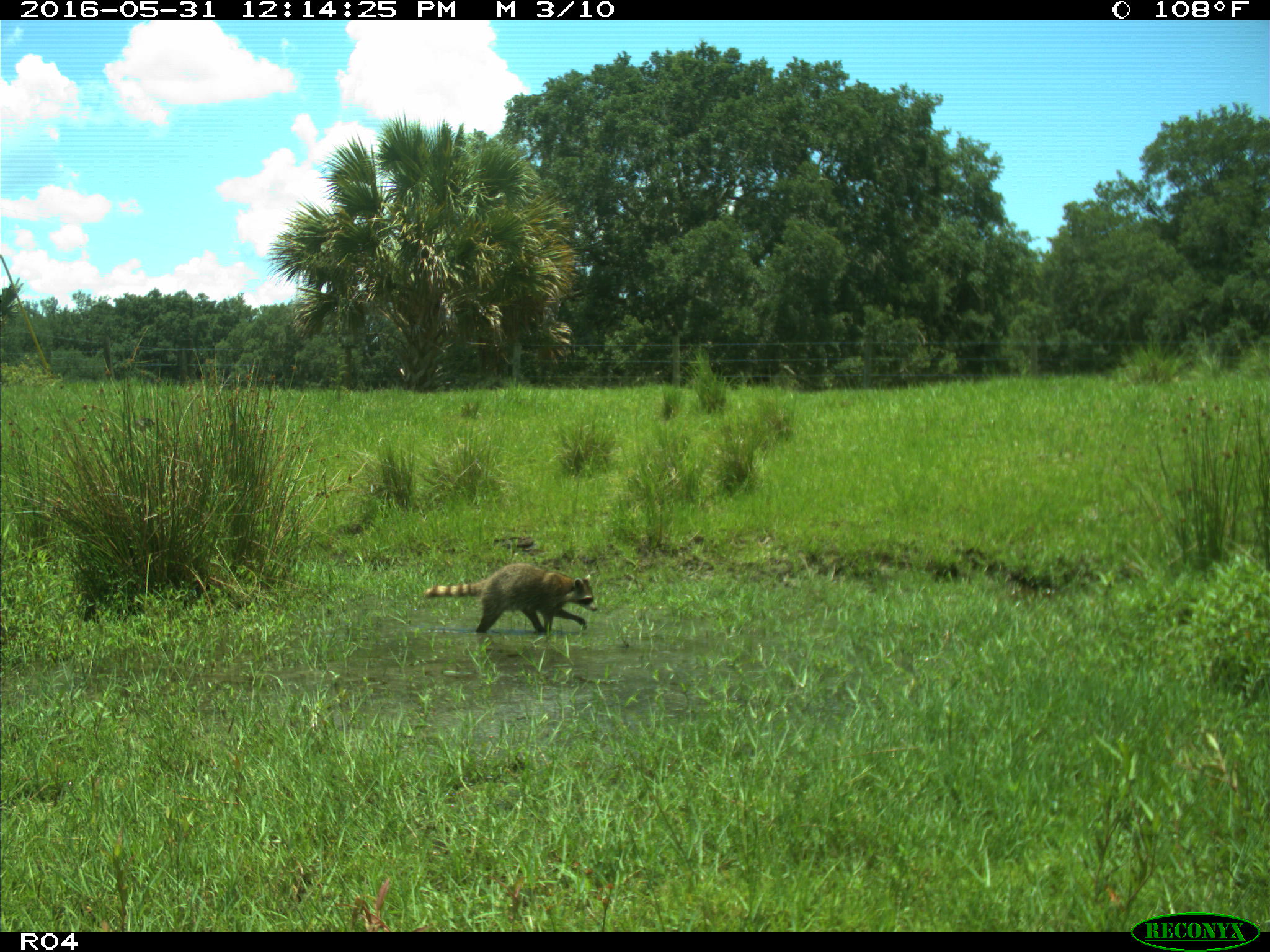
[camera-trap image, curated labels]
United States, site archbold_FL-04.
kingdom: Animalia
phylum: Chordata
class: Mammalia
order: Carnivora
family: Procyonidae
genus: Procyon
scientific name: Procyon lotor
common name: common raccoon